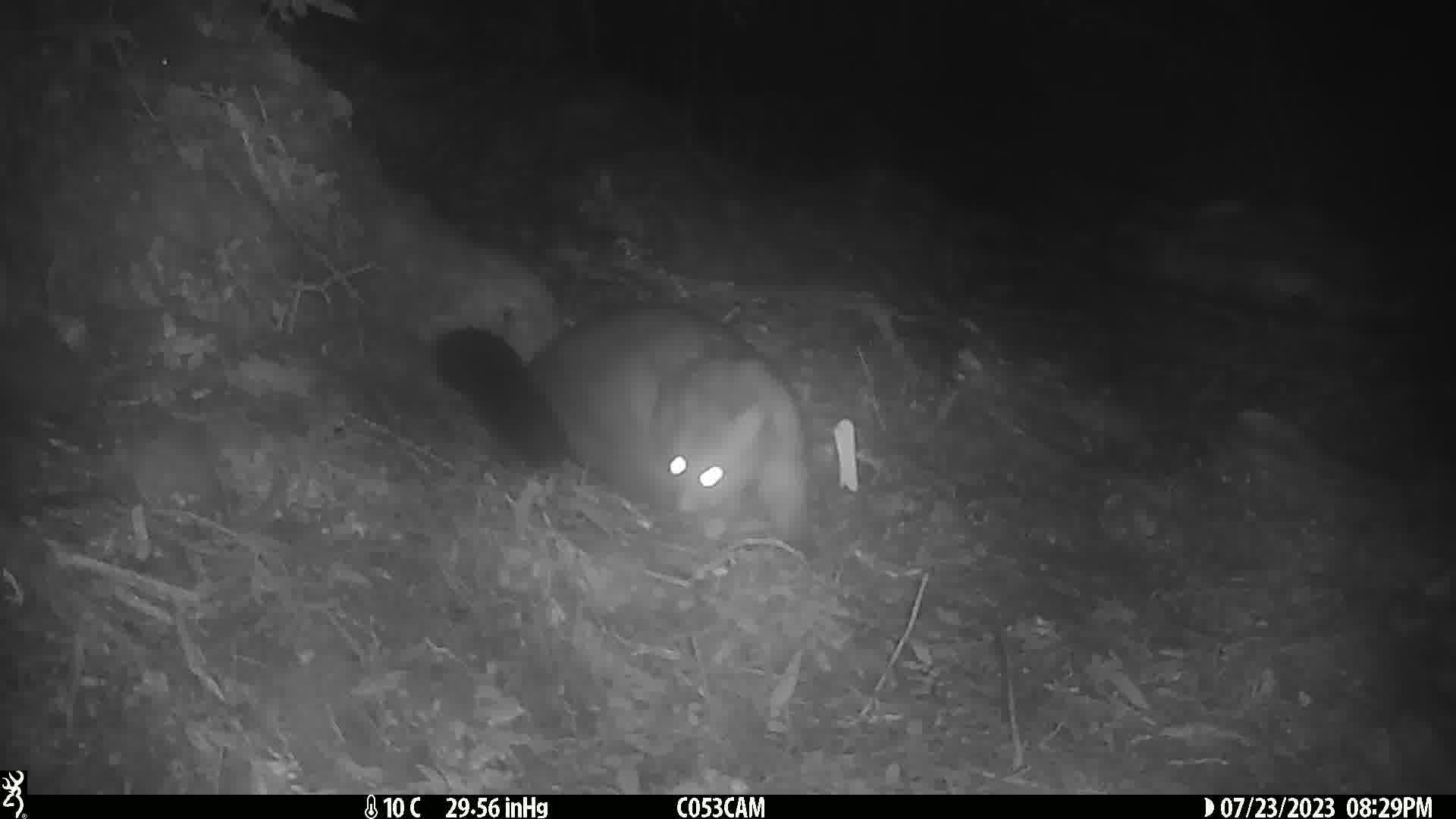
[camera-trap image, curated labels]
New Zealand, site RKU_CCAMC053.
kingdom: Animalia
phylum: Chordata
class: Mammalia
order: Diprotodontia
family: Phalangeridae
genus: Trichosurus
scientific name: Trichosurus vulpecula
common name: common brushtail possum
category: possum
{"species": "possum (common brushtail possum) (Trichosurus vulpecula)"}